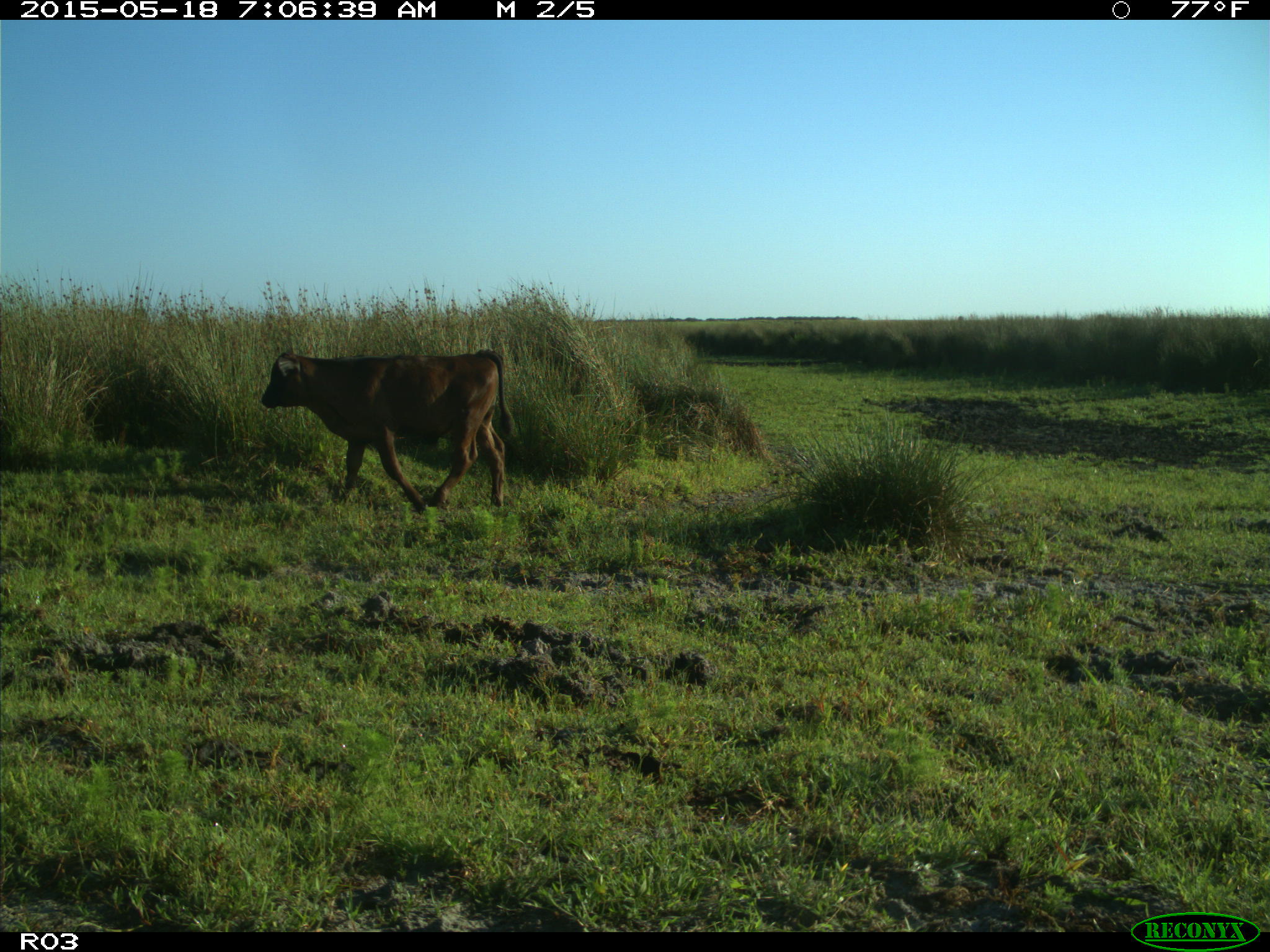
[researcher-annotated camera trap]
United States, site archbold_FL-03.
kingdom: Animalia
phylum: Chordata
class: Mammalia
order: Artiodactyla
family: Bovidae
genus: Bos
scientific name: Bos taurus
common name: domestic cow